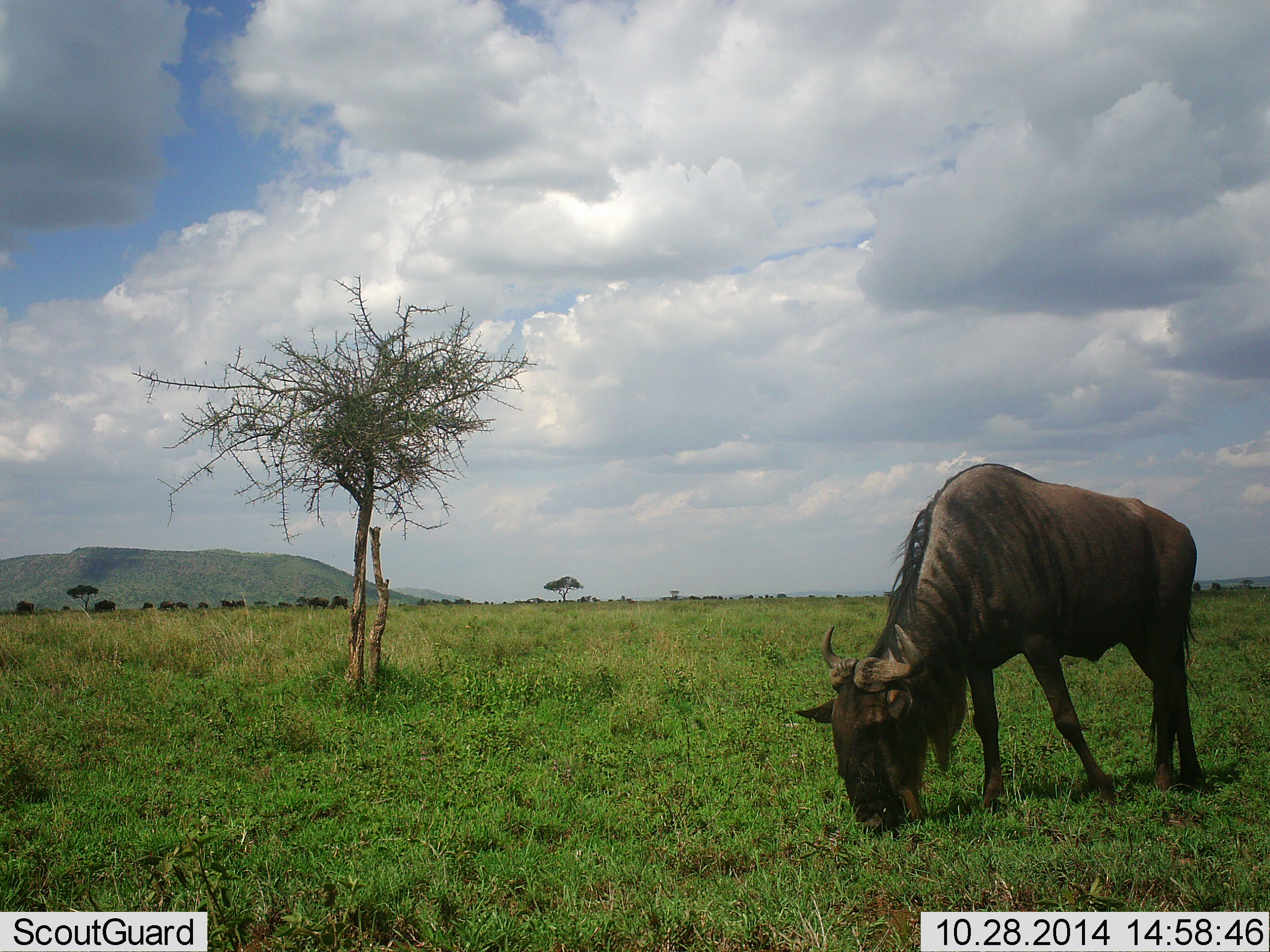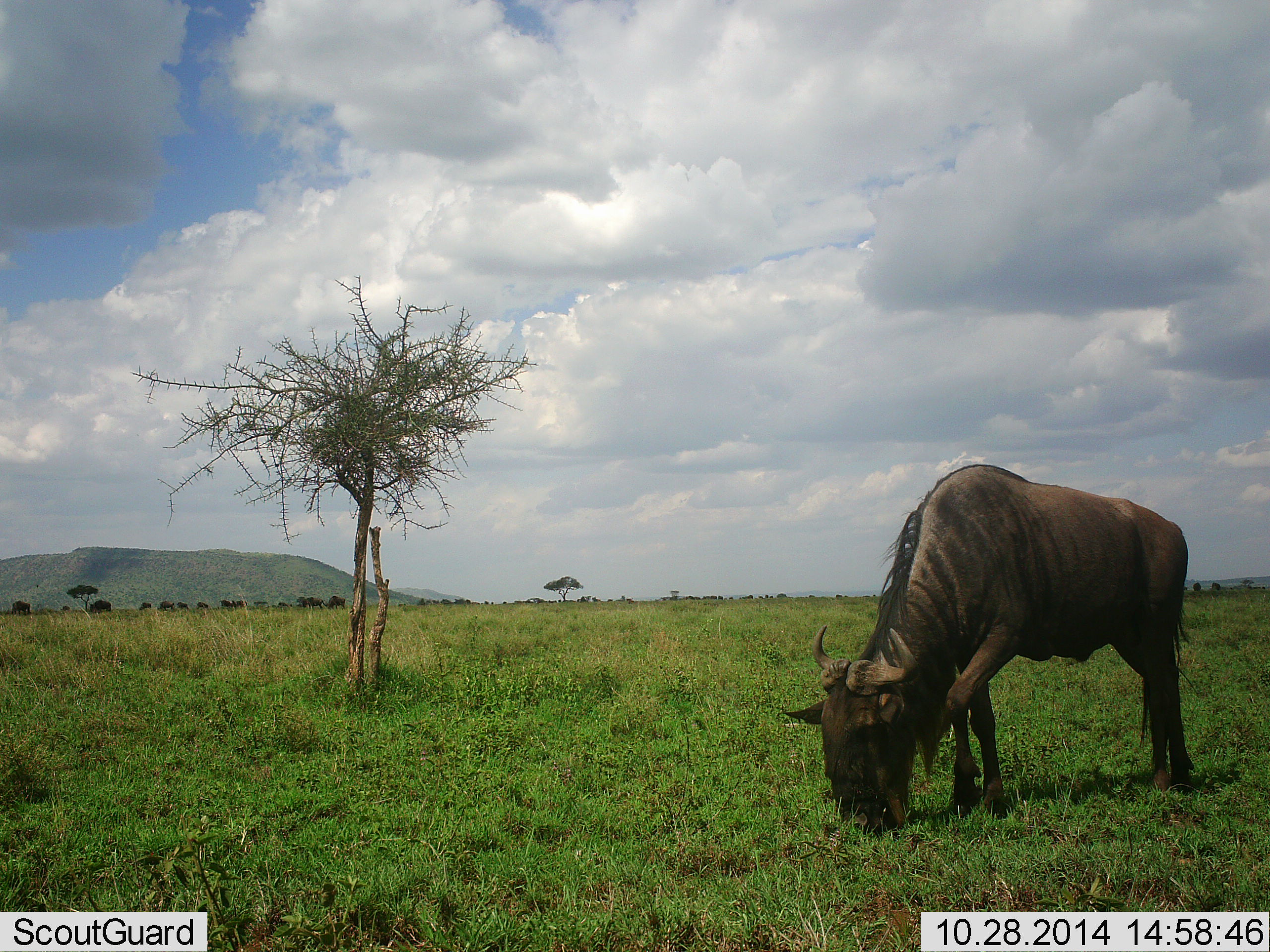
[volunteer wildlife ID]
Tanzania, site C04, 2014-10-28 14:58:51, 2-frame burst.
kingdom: Animalia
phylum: Chordata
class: Mammalia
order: Artiodactyla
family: Bovidae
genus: Connochaetes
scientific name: Connochaetes taurinus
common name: blue wildebeest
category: wildebeest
Wildebeest (blue wildebeest) (Connochaetes taurinus), count 1. Behavior (volunteer vote fractions): standing 10%, resting 0%, moving 20%, interacting 0%. Young present (vote fraction): 0%. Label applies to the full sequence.